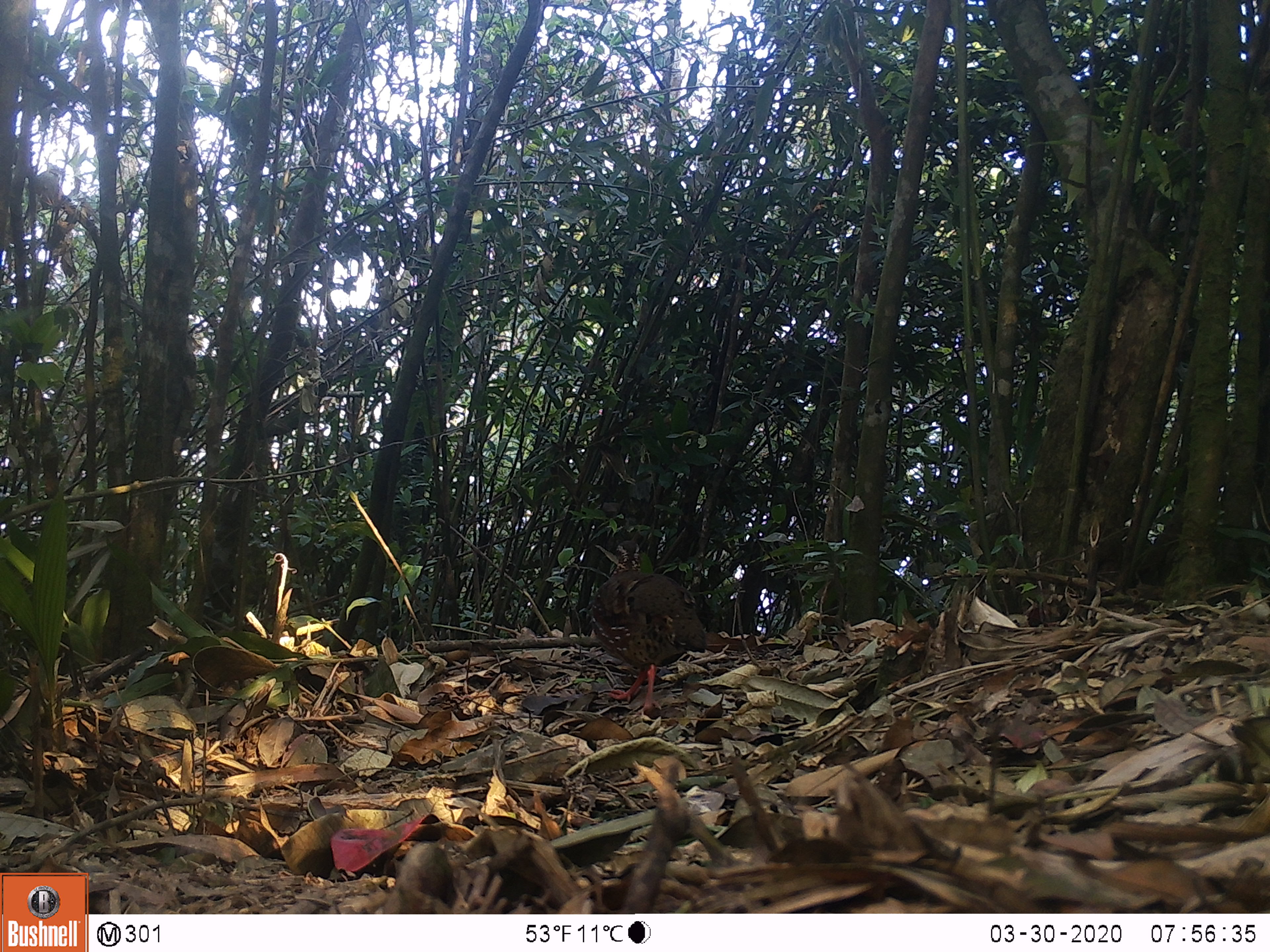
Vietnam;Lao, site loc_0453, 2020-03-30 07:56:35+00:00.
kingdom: Animalia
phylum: Chordata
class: Aves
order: Galliformes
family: Phasianidae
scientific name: Phasianidae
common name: partridge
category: unidentified partridge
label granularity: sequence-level